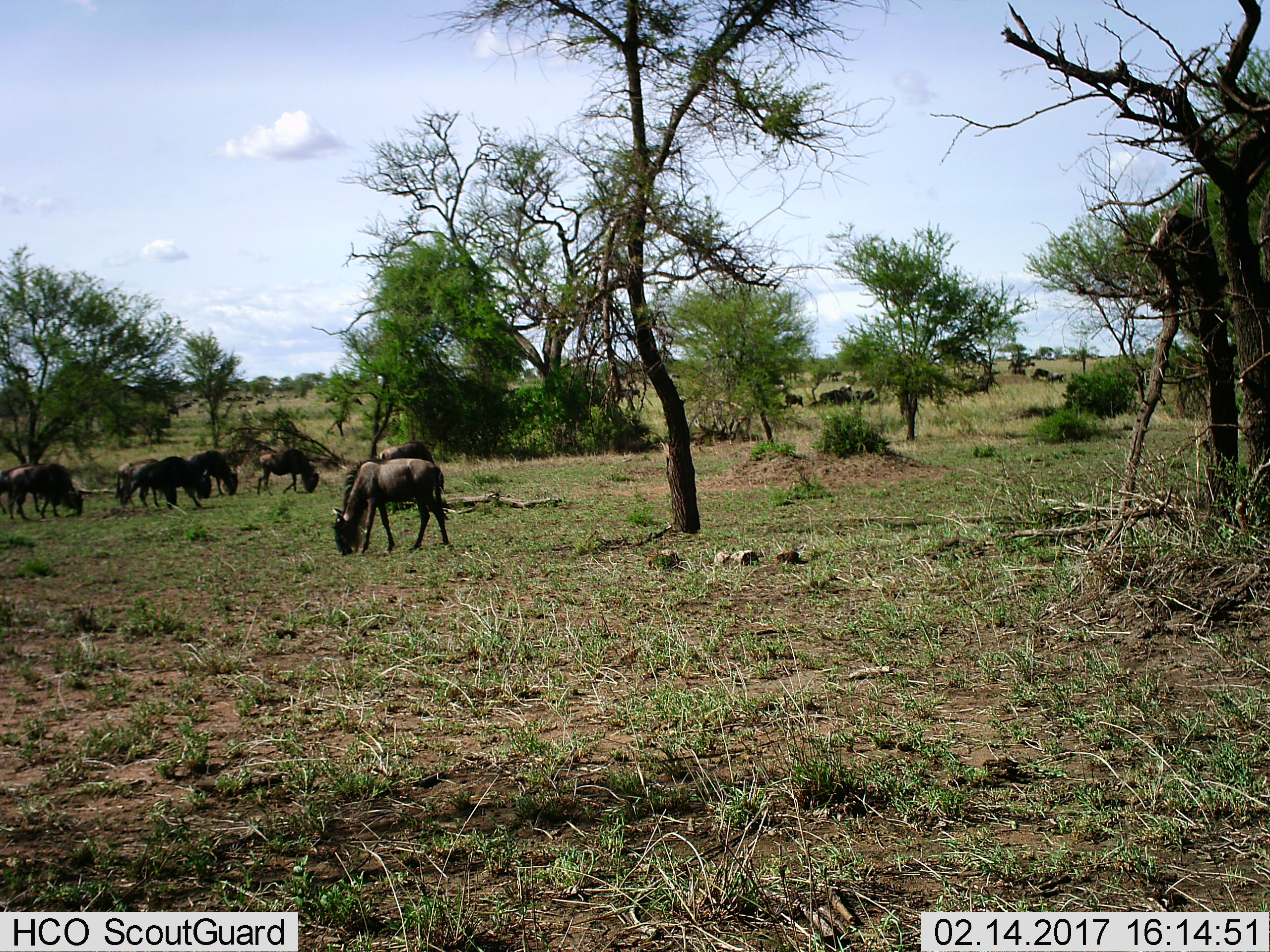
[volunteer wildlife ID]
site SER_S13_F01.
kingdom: Animalia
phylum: Chordata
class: Mammalia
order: Artiodactyla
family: Bovidae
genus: Connochaetes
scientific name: Connochaetes taurinus taurinus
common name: blue wildebeest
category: wildebeestblue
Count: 11-50.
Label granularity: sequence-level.